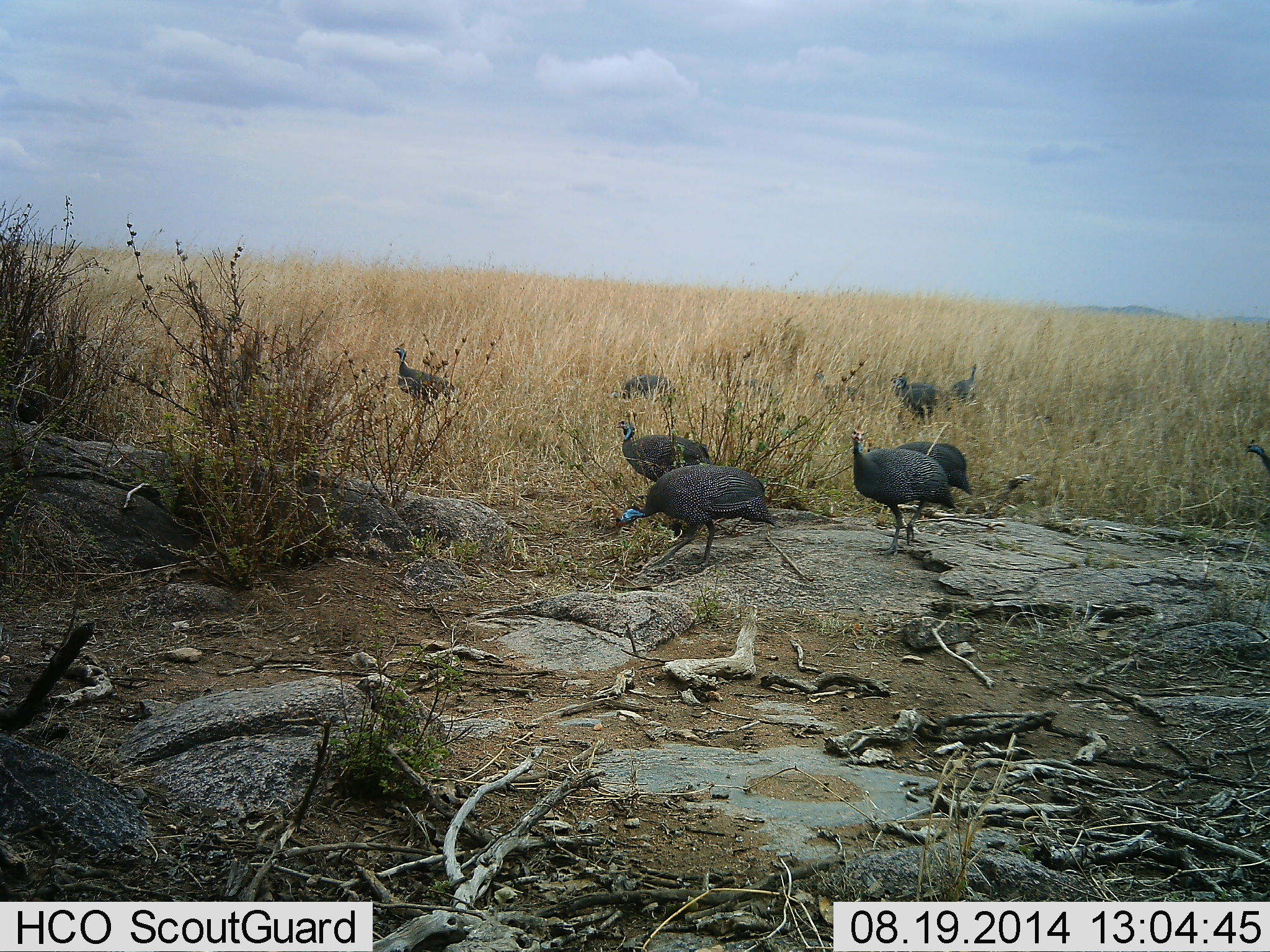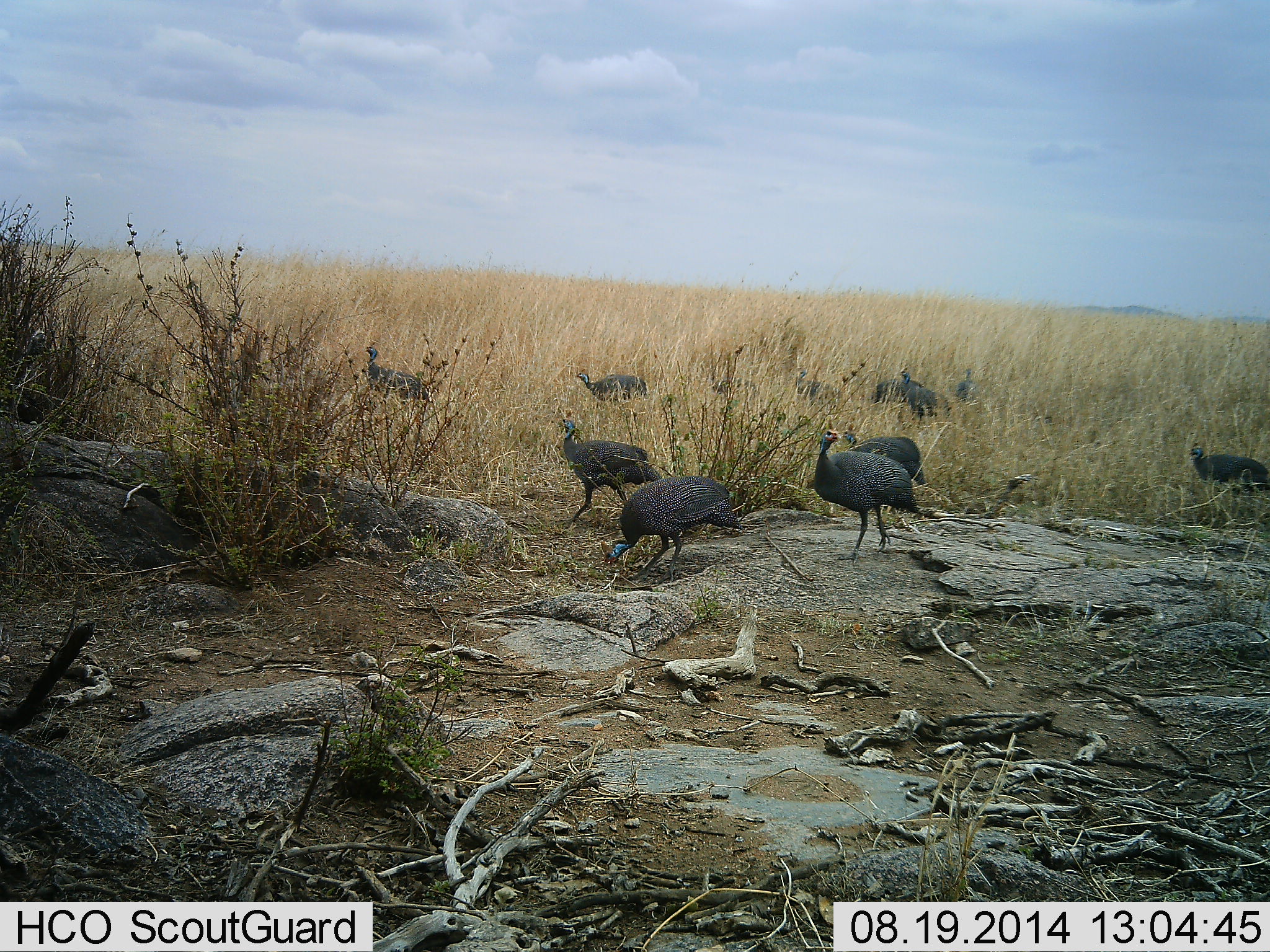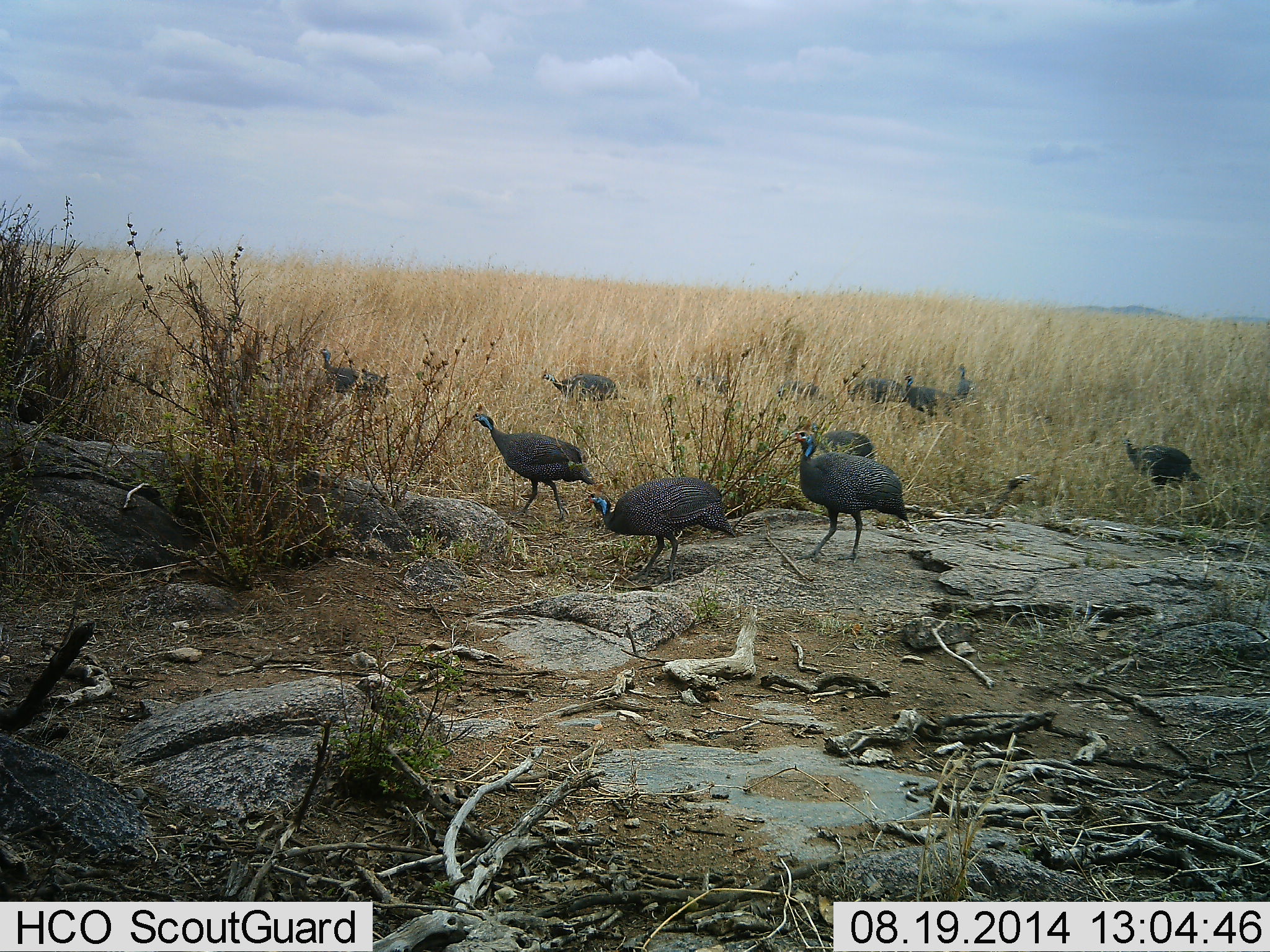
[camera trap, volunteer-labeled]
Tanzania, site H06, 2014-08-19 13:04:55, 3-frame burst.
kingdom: Animalia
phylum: Chordata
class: Aves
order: Galliformes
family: Numididae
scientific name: Numididae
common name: guinea fowl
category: guineafowl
Guineafowl (guinea fowl) (Numididae), count 11-50. Behavior (volunteer vote fractions): standing 30%, resting 0%, moving 80%, interacting 0%. Young present (vote fraction): 0%. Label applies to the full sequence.